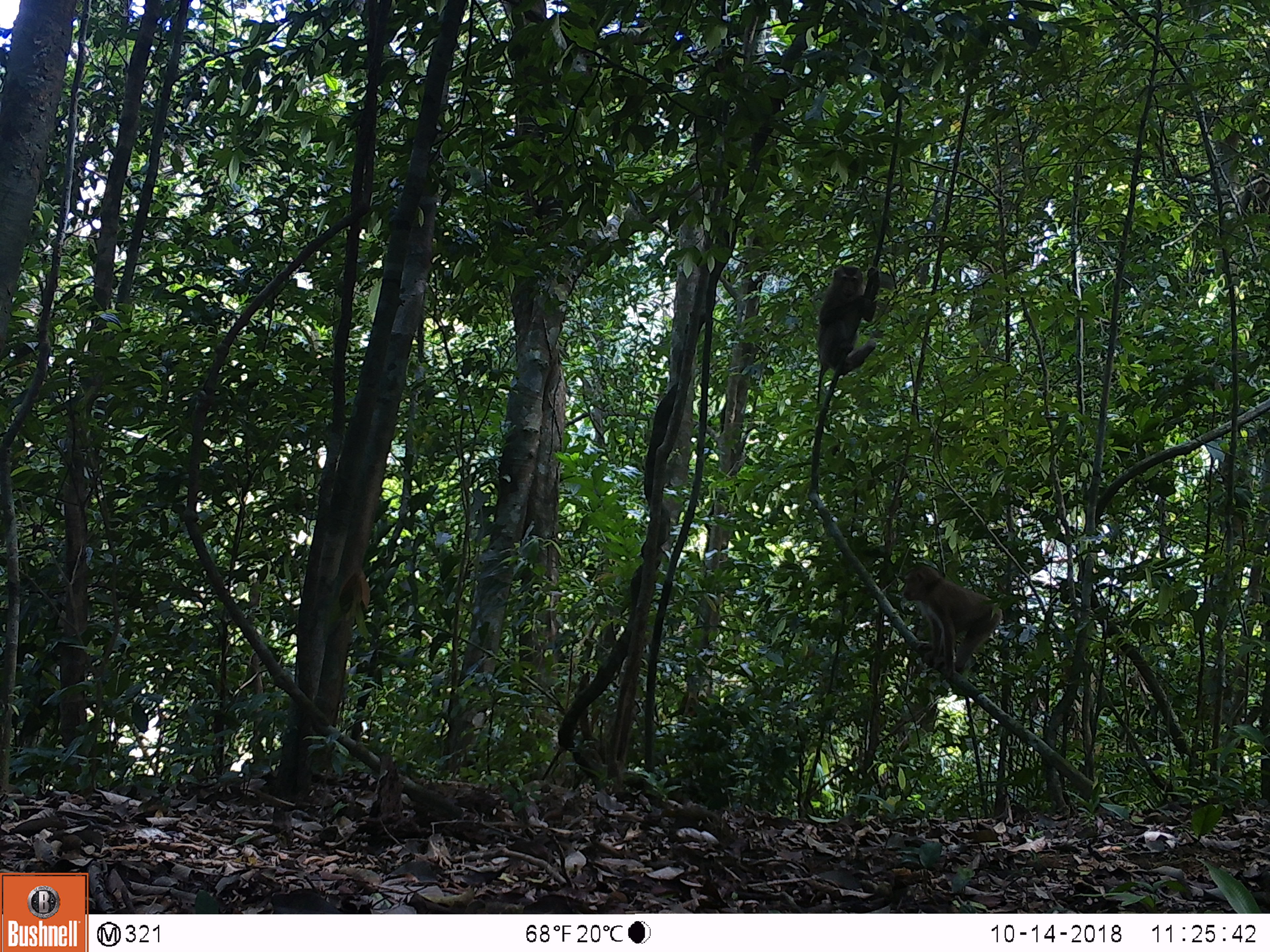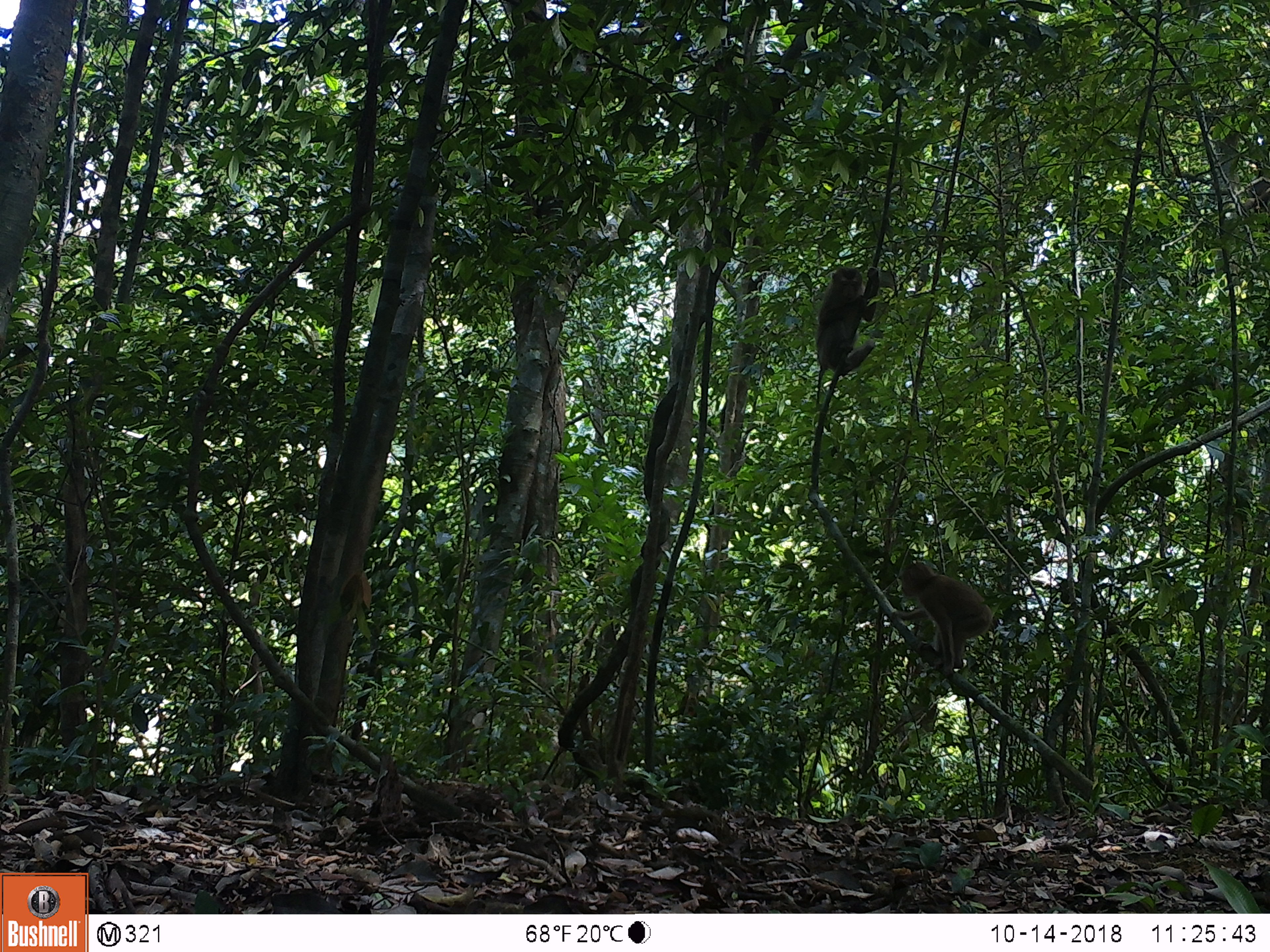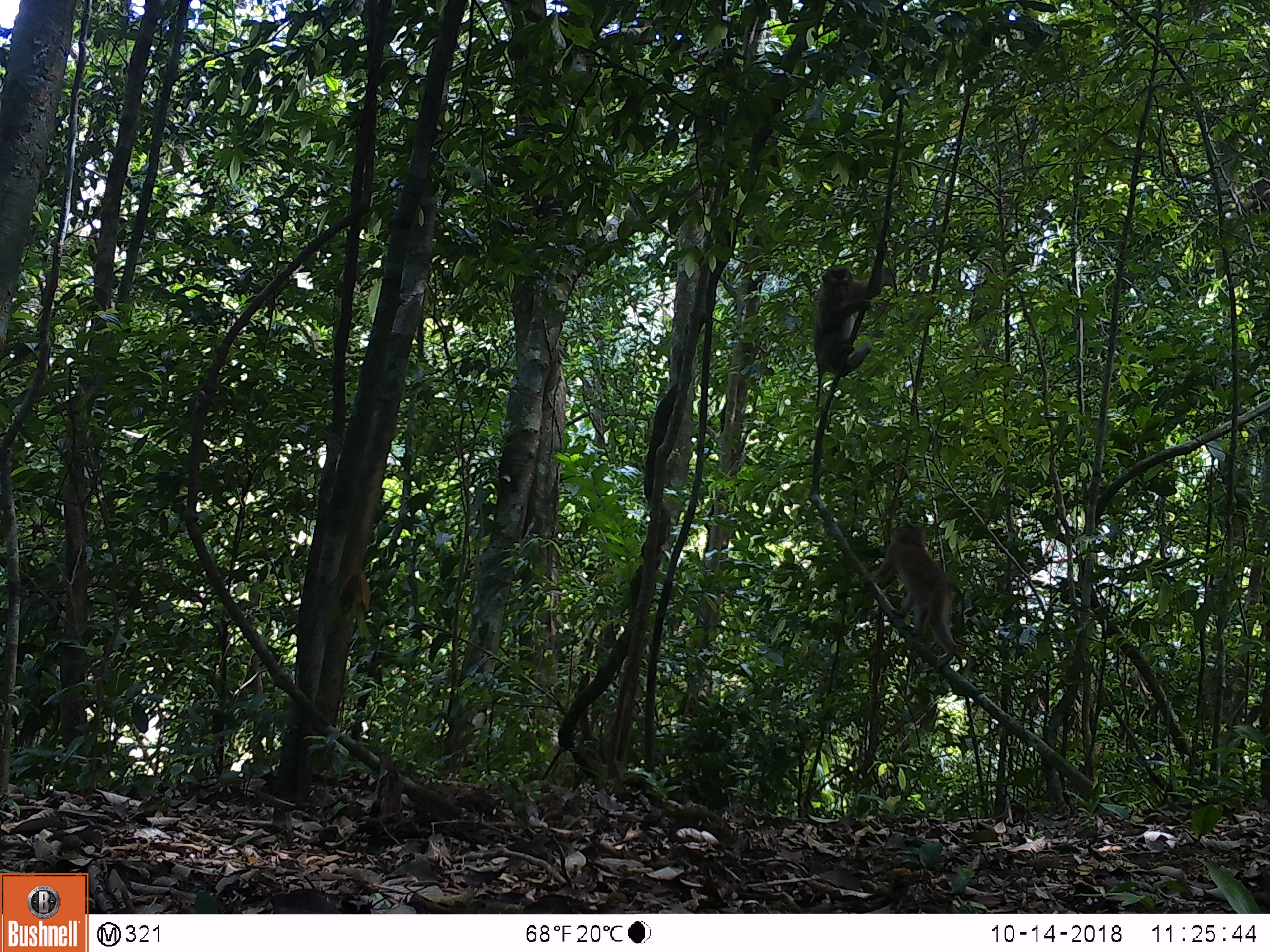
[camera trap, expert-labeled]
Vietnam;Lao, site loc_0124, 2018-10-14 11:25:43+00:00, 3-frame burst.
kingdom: Animalia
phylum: Chordata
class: Mammalia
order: Primates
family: Cercopithecidae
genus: Macaca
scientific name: Macaca nemestrina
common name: pig-tailed macaque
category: pig tailed macaque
Pig tailed macaque (pig-tailed macaque) (Macaca nemestrina). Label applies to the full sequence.